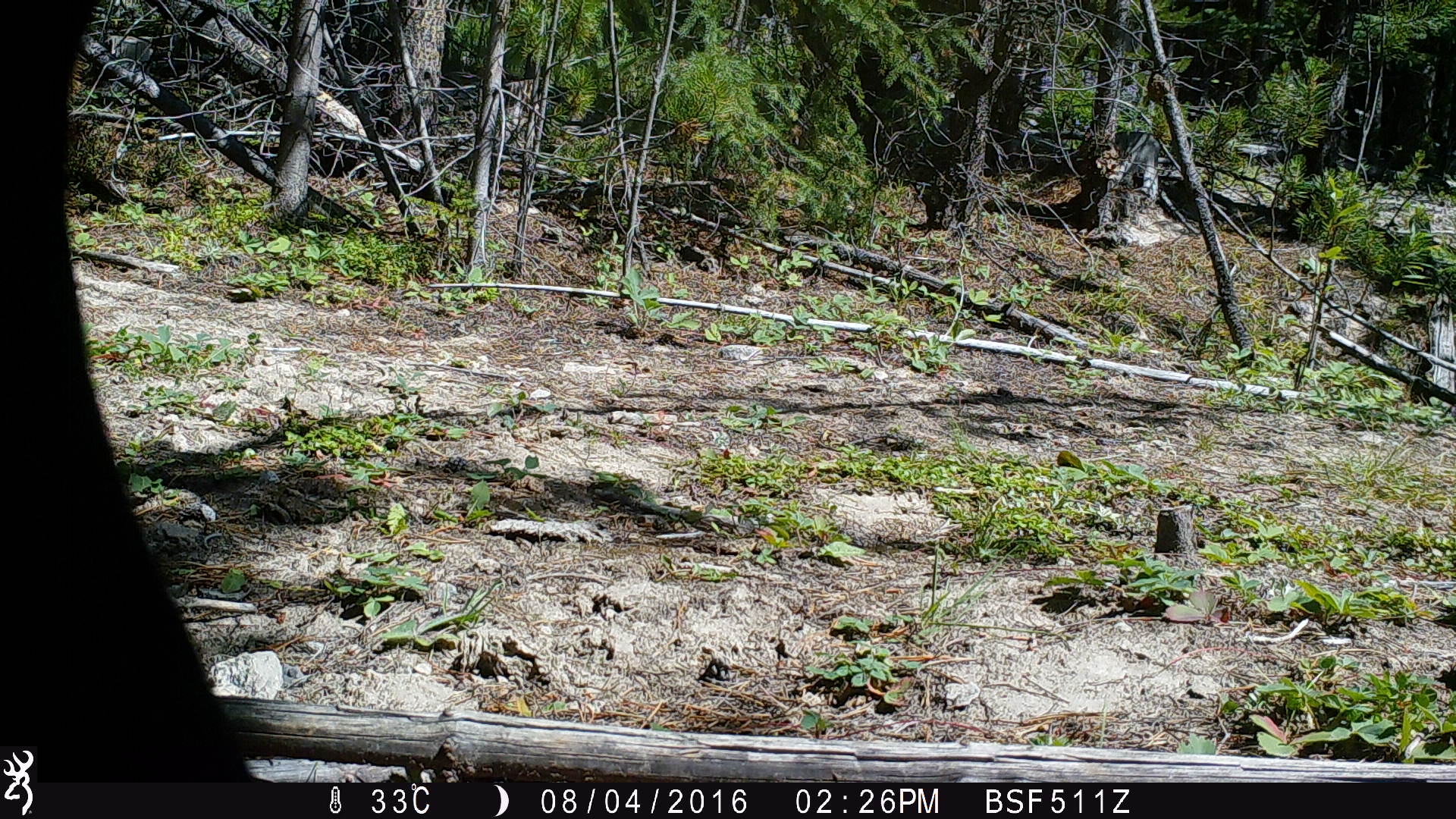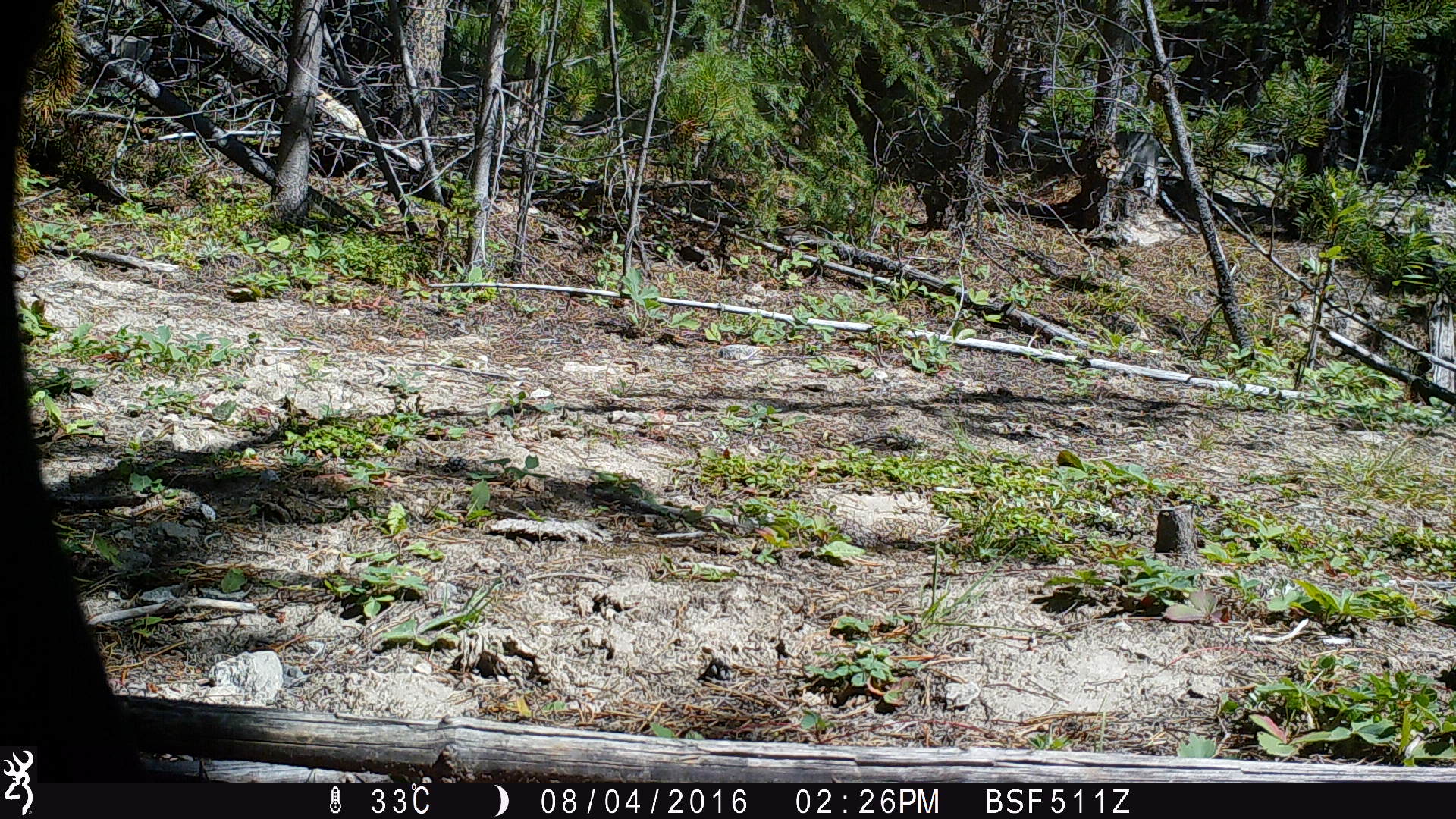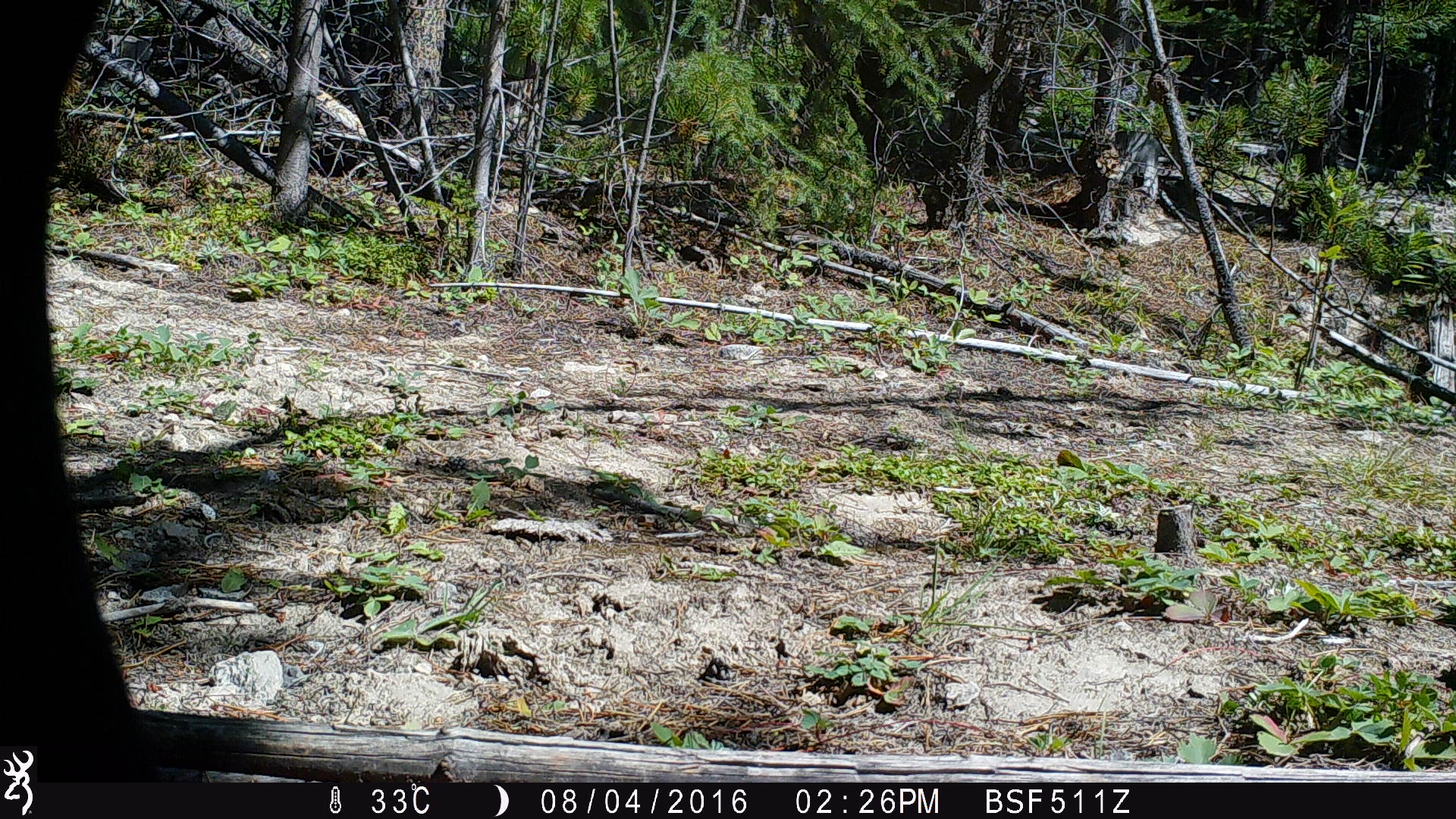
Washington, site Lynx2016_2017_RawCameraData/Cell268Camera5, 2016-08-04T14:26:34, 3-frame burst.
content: unidentified animal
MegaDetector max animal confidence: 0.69